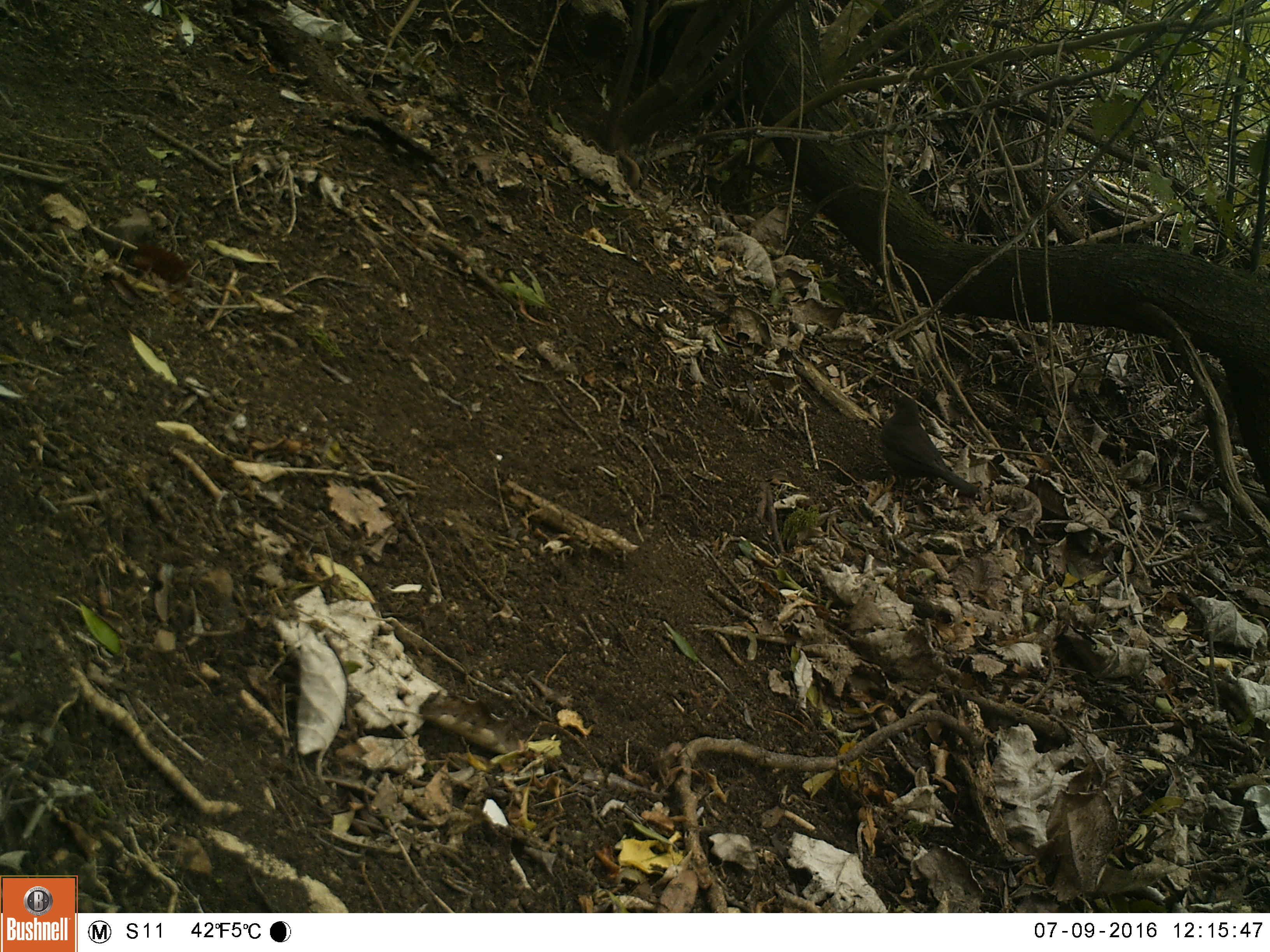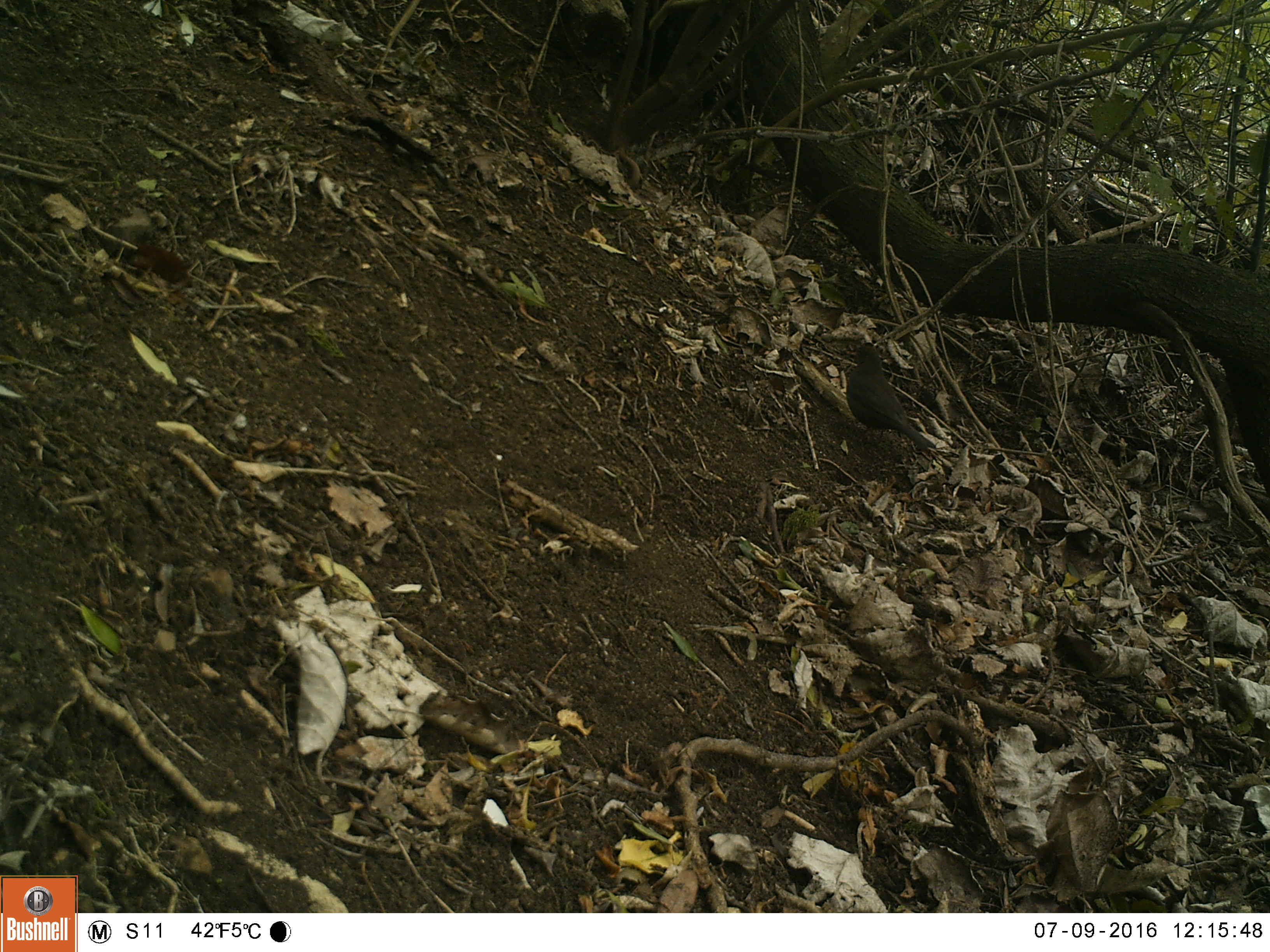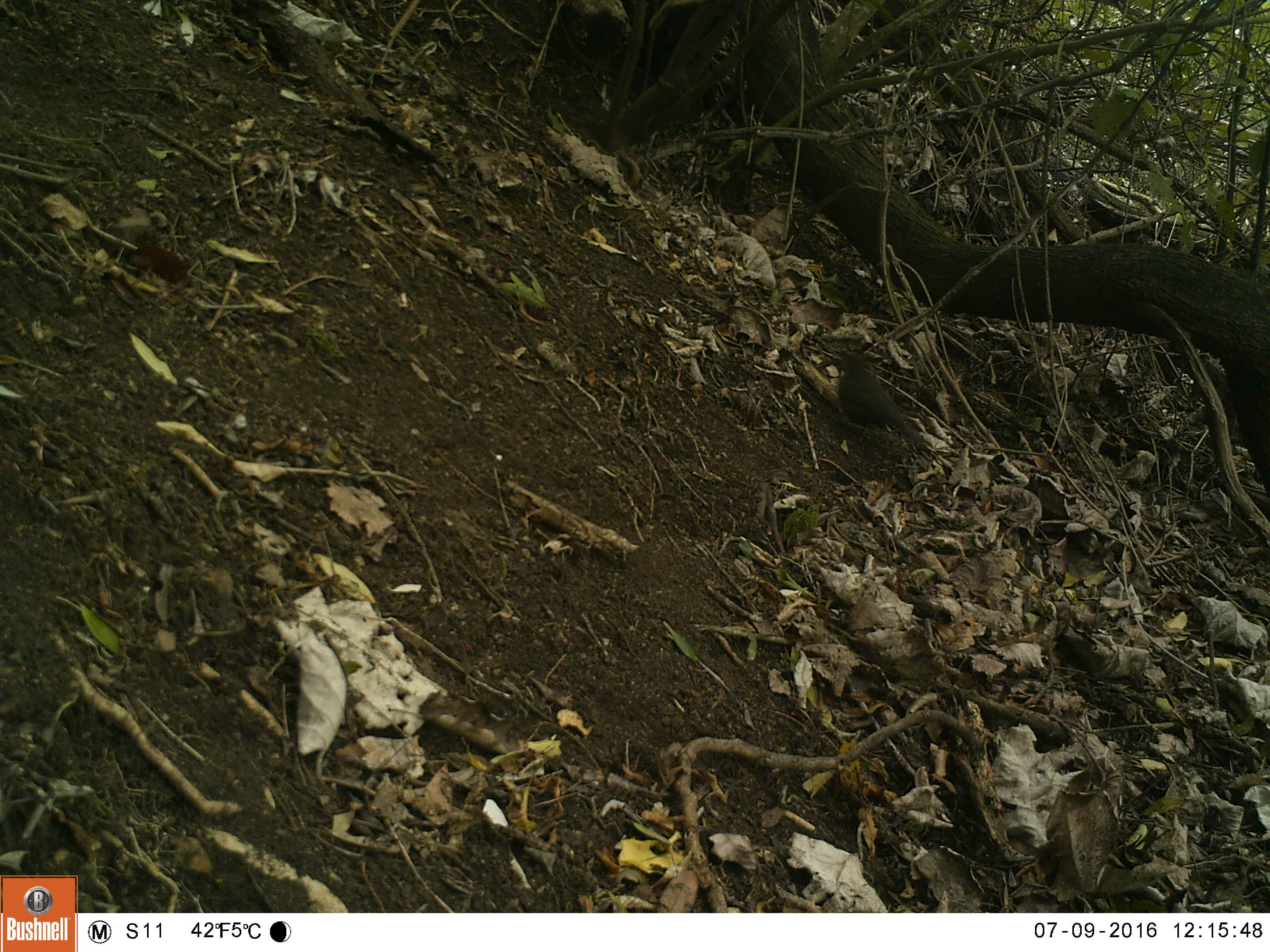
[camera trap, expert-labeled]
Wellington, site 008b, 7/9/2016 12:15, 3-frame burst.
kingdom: Animalia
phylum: Chordata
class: Aves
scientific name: Aves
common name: bird